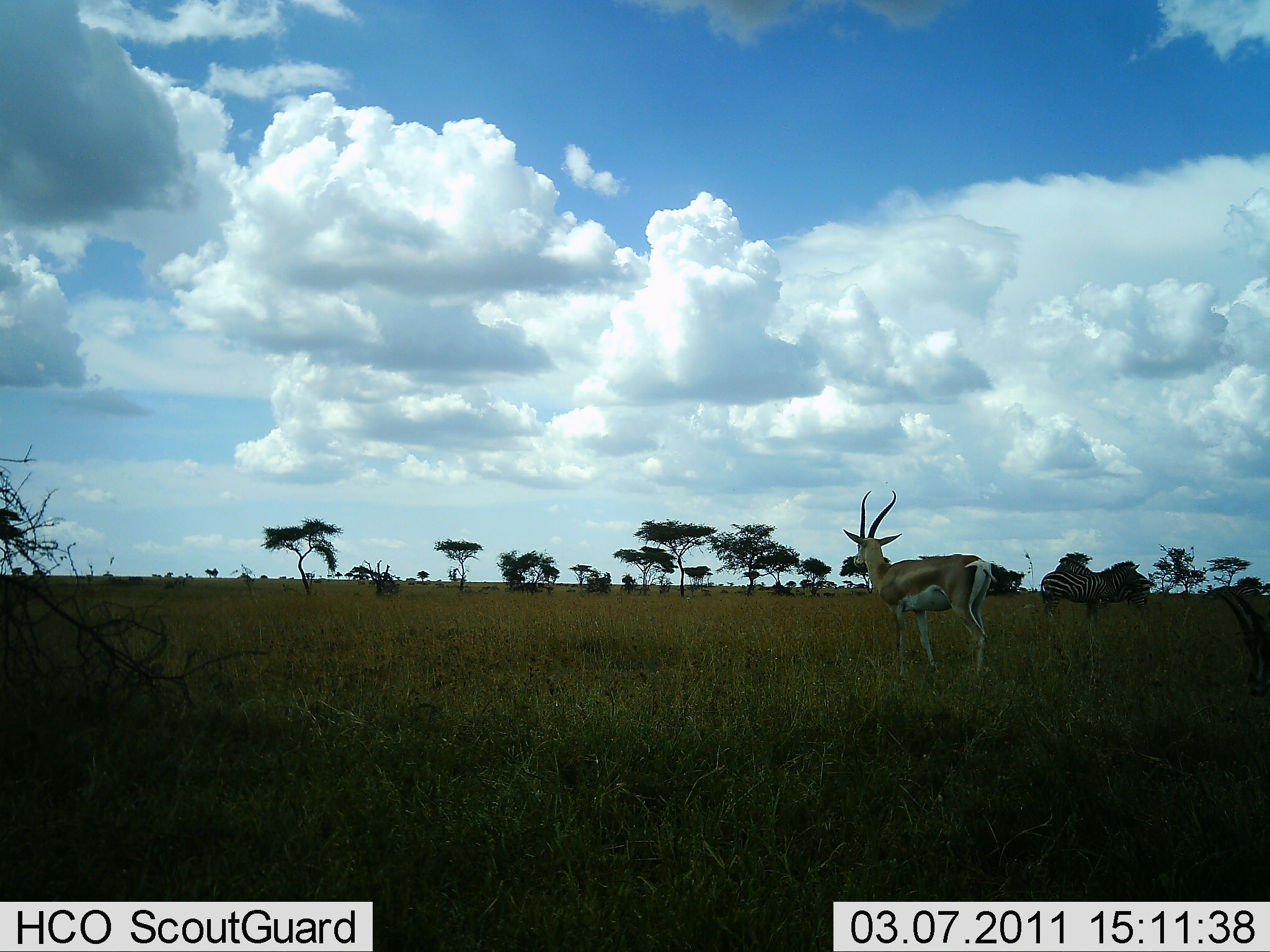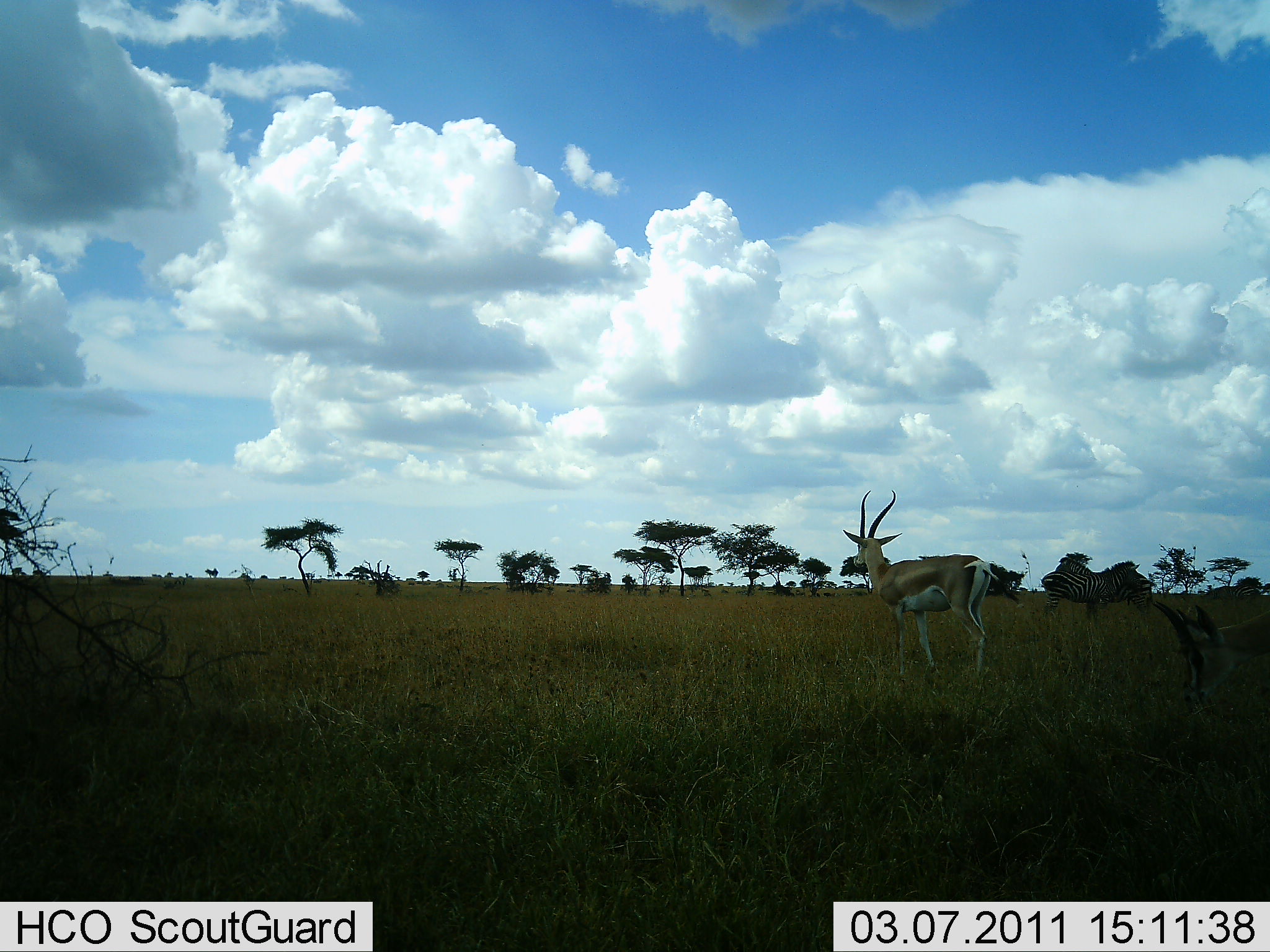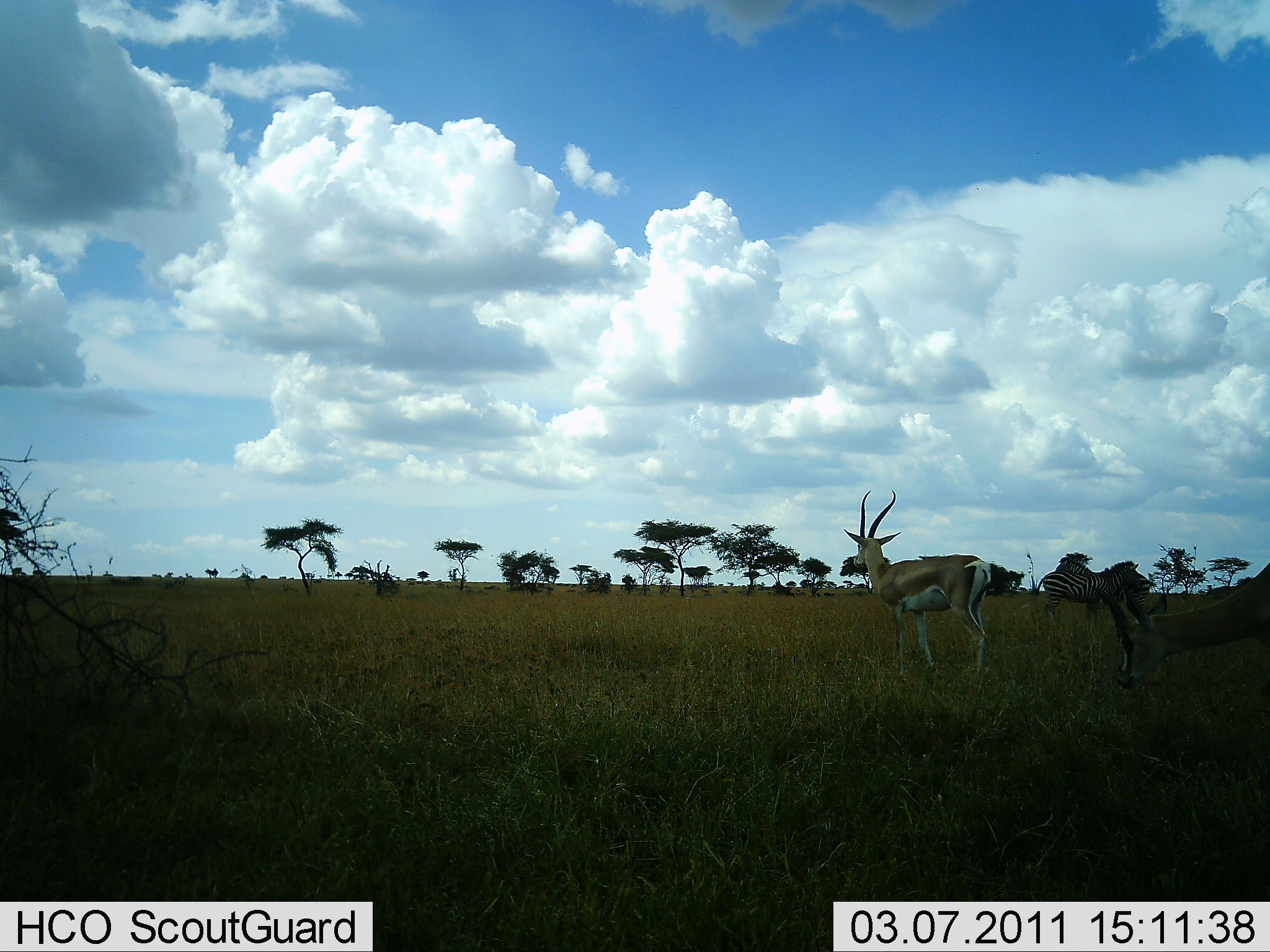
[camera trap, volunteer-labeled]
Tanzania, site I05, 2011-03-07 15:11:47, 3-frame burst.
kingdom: Animalia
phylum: Chordata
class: Mammalia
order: Artiodactyla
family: Bovidae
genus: Nanger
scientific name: Nanger granti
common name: grant's gazelle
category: gazellegrants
Gazellegrants (grant's gazelle) (Nanger granti), count 2. Behavior (volunteer vote fractions): standing 82%, resting 0%, moving 55%, interacting 0%. Young present (vote fraction): 0%. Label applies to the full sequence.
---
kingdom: Animalia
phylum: Chordata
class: Mammalia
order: Perissodactyla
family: Equidae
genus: Equus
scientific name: Equus quagga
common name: plains zebra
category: zebra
Zebra (plains zebra) (Equus quagga), count 1. Behavior (volunteer vote fractions): standing 83%, resting 0%, moving 8%, interacting 0%. Young present (vote fraction): 0%. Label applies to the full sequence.